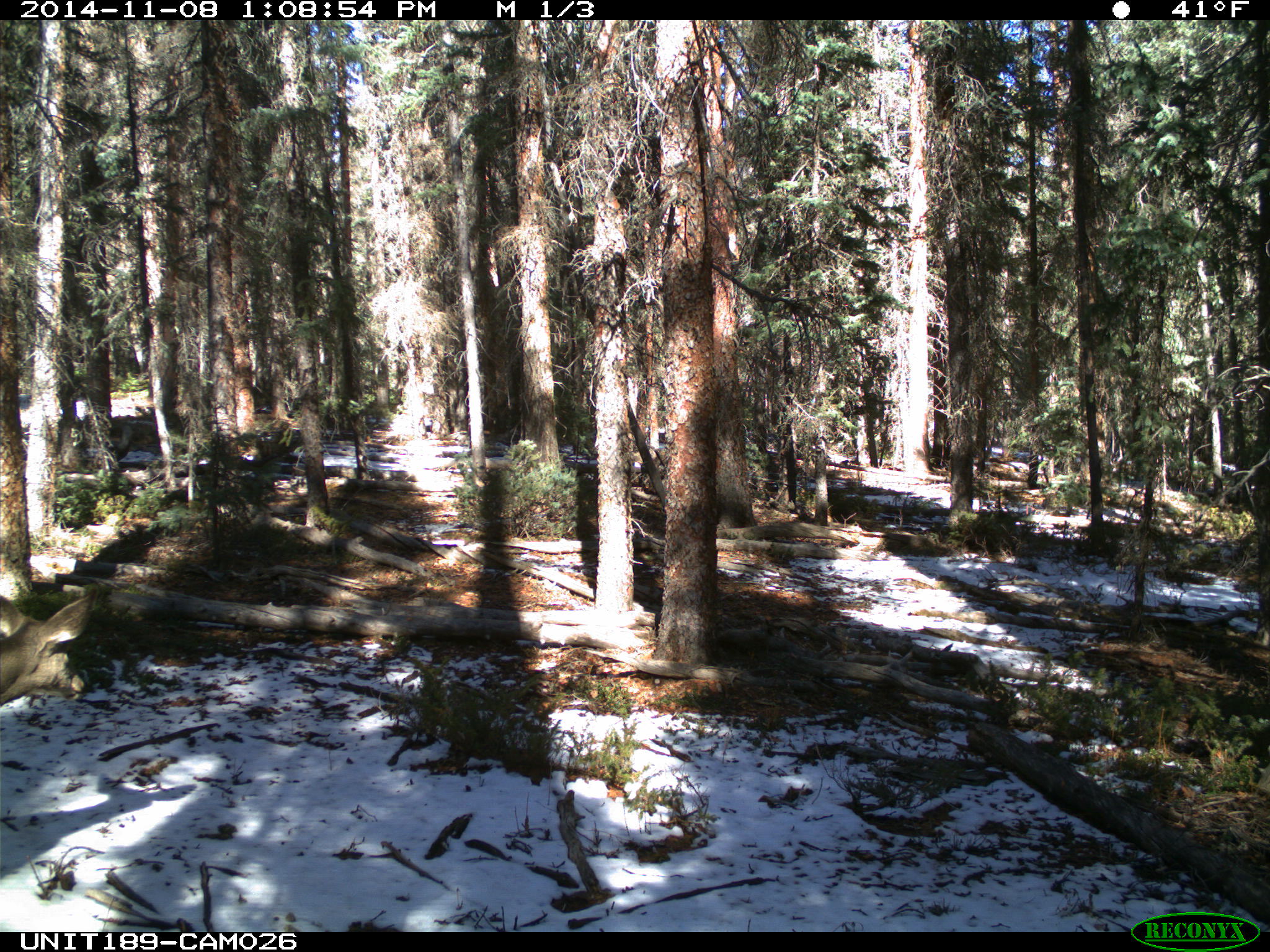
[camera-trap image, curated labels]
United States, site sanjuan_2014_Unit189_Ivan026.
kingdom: Animalia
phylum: Chordata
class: Mammalia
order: Artiodactyla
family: Cervidae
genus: Odocoileus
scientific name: Odocoileus hemionus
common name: mule deer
Odocoileus hemionus (mule deer).